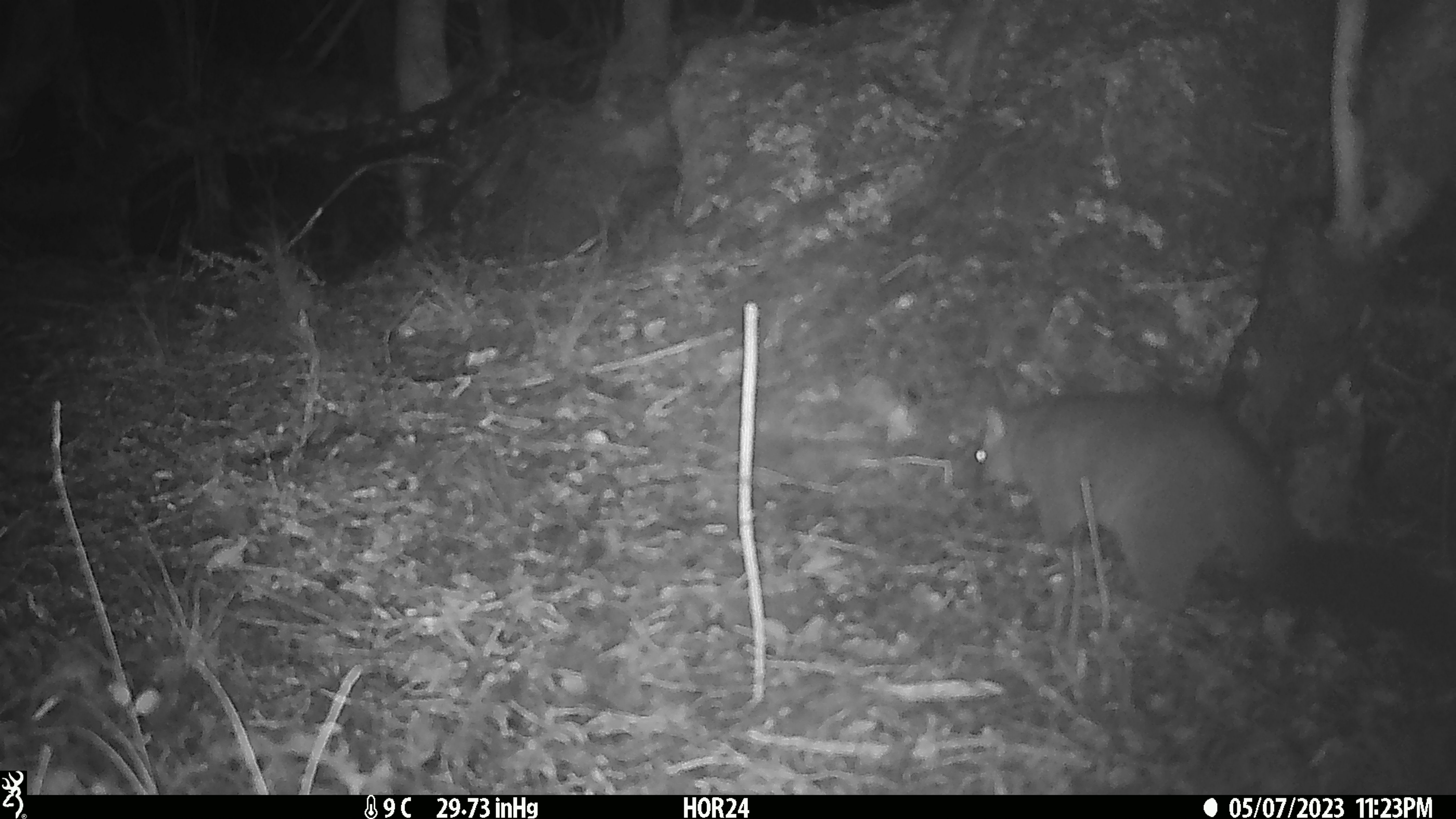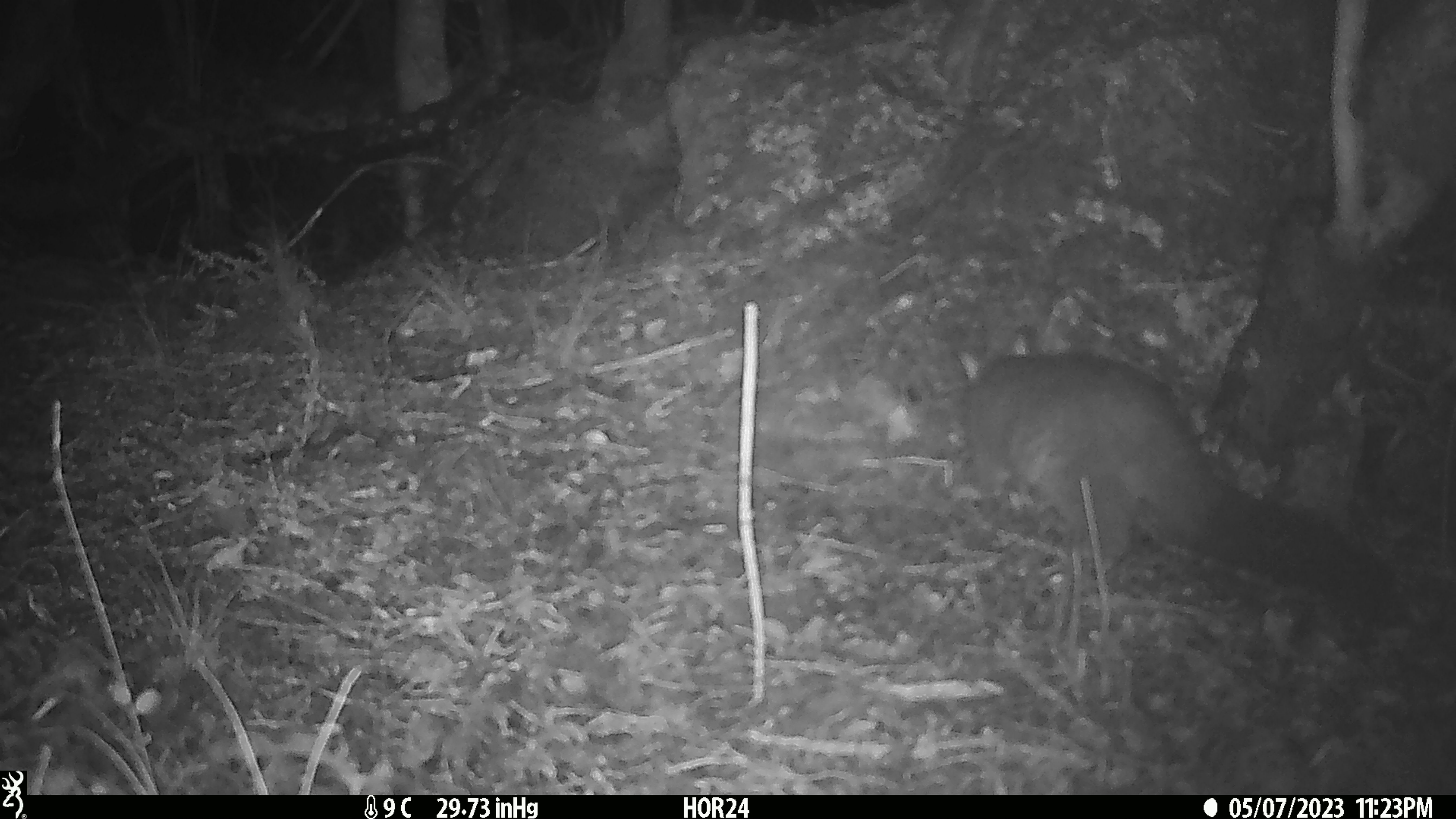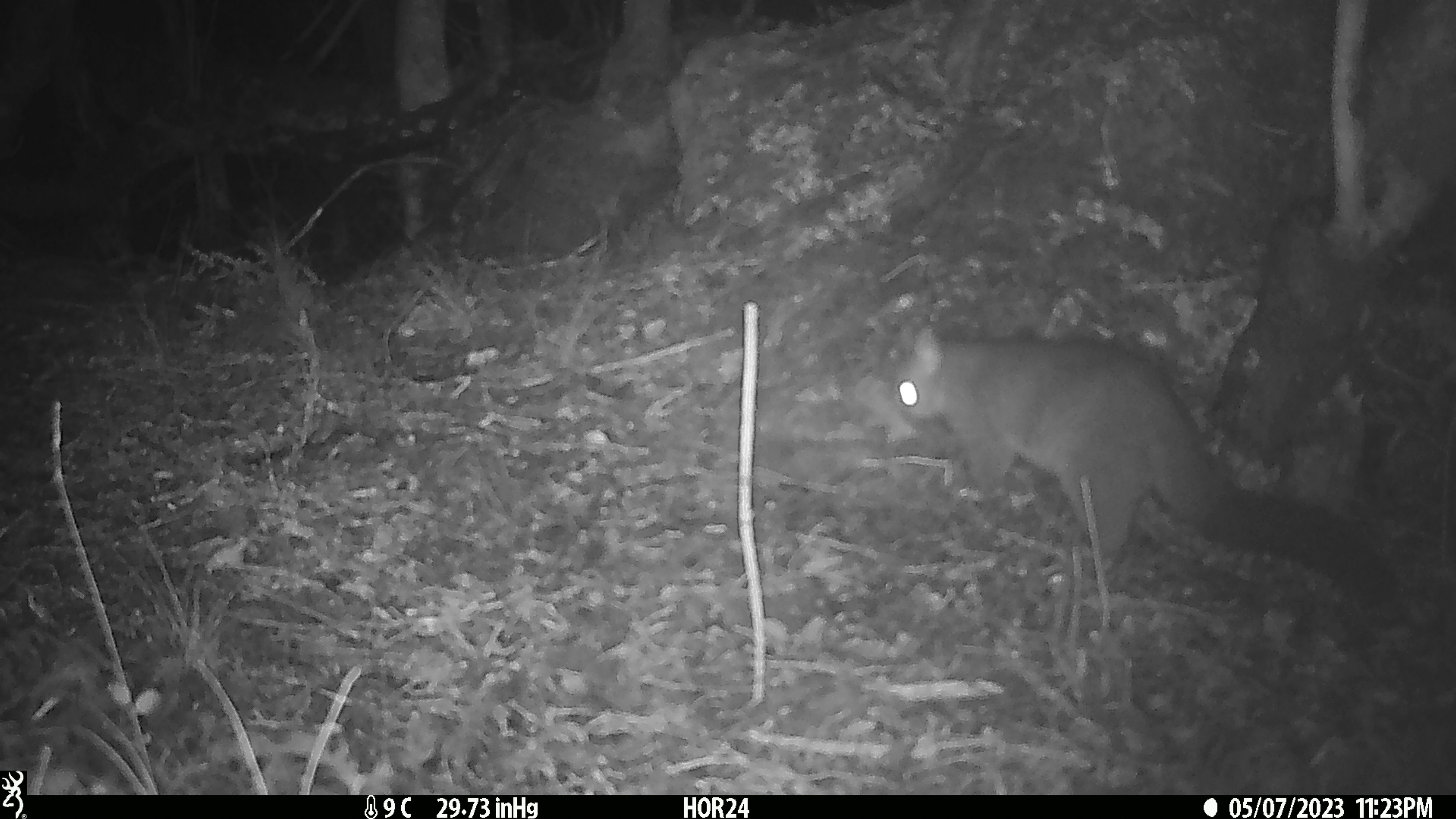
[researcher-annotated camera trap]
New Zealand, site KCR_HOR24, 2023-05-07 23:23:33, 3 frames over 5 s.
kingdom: Animalia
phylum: Chordata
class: Mammalia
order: Diprotodontia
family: Phalangeridae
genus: Trichosurus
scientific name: Trichosurus vulpecula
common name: common brushtail possum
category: possum